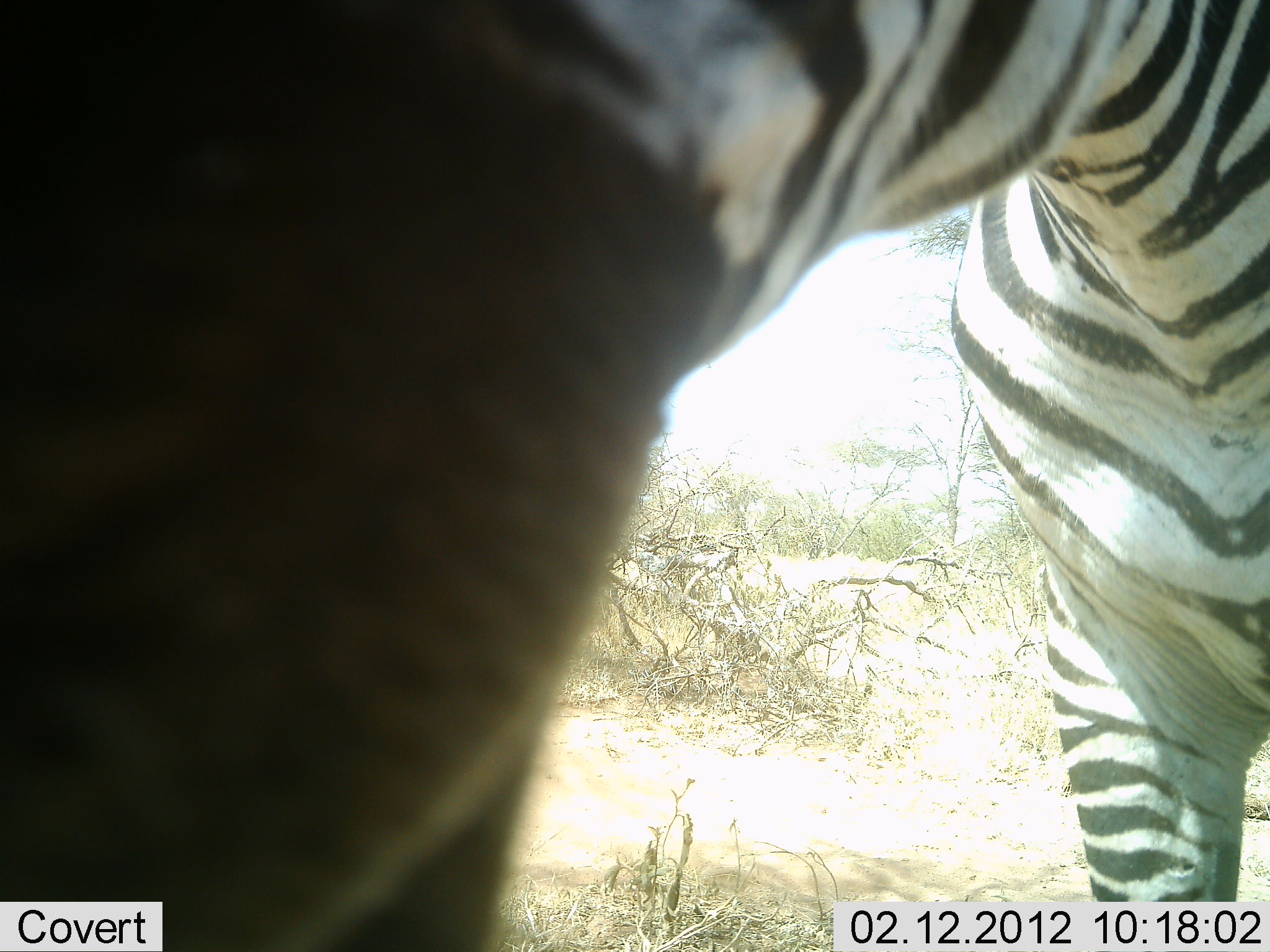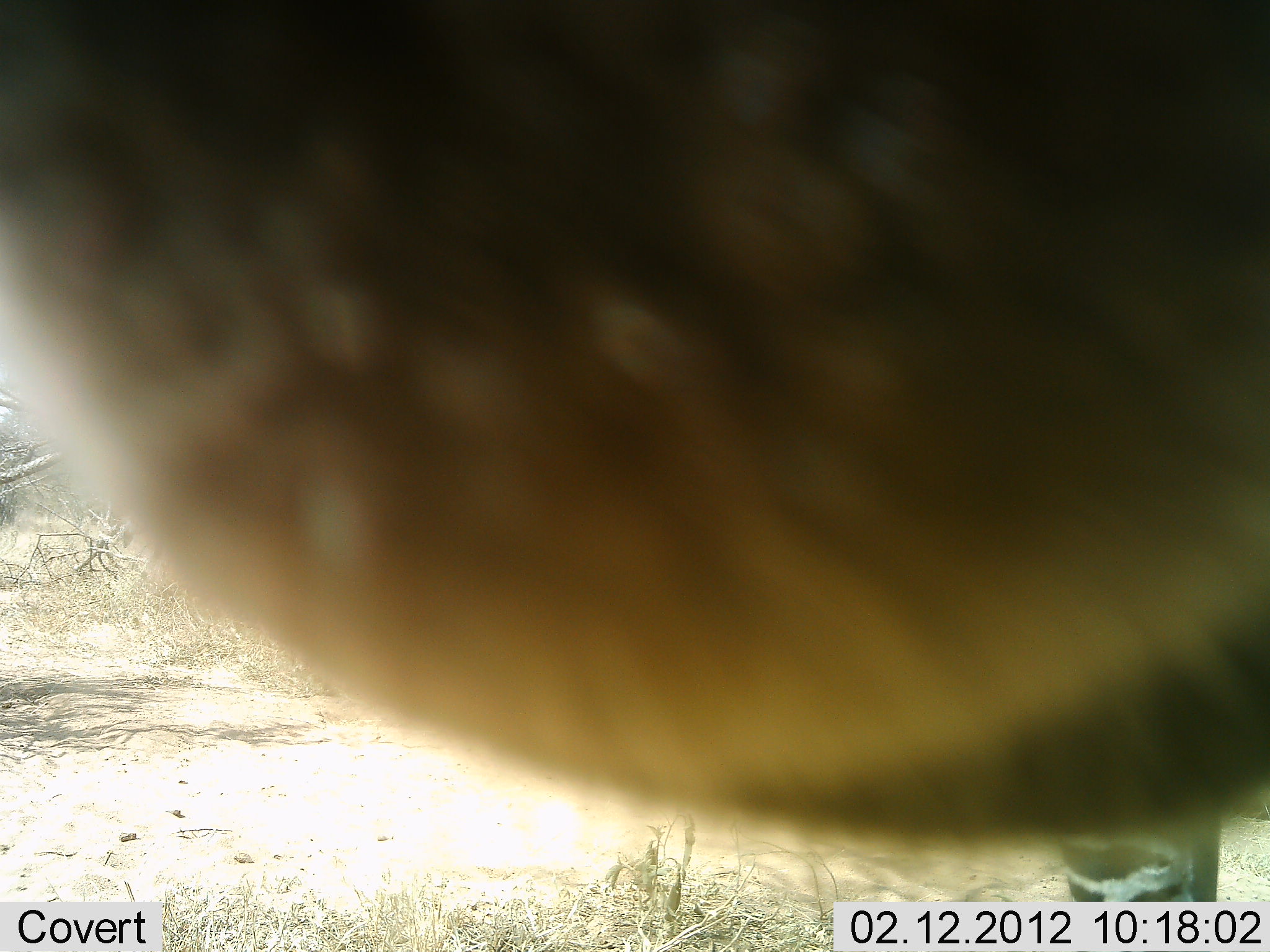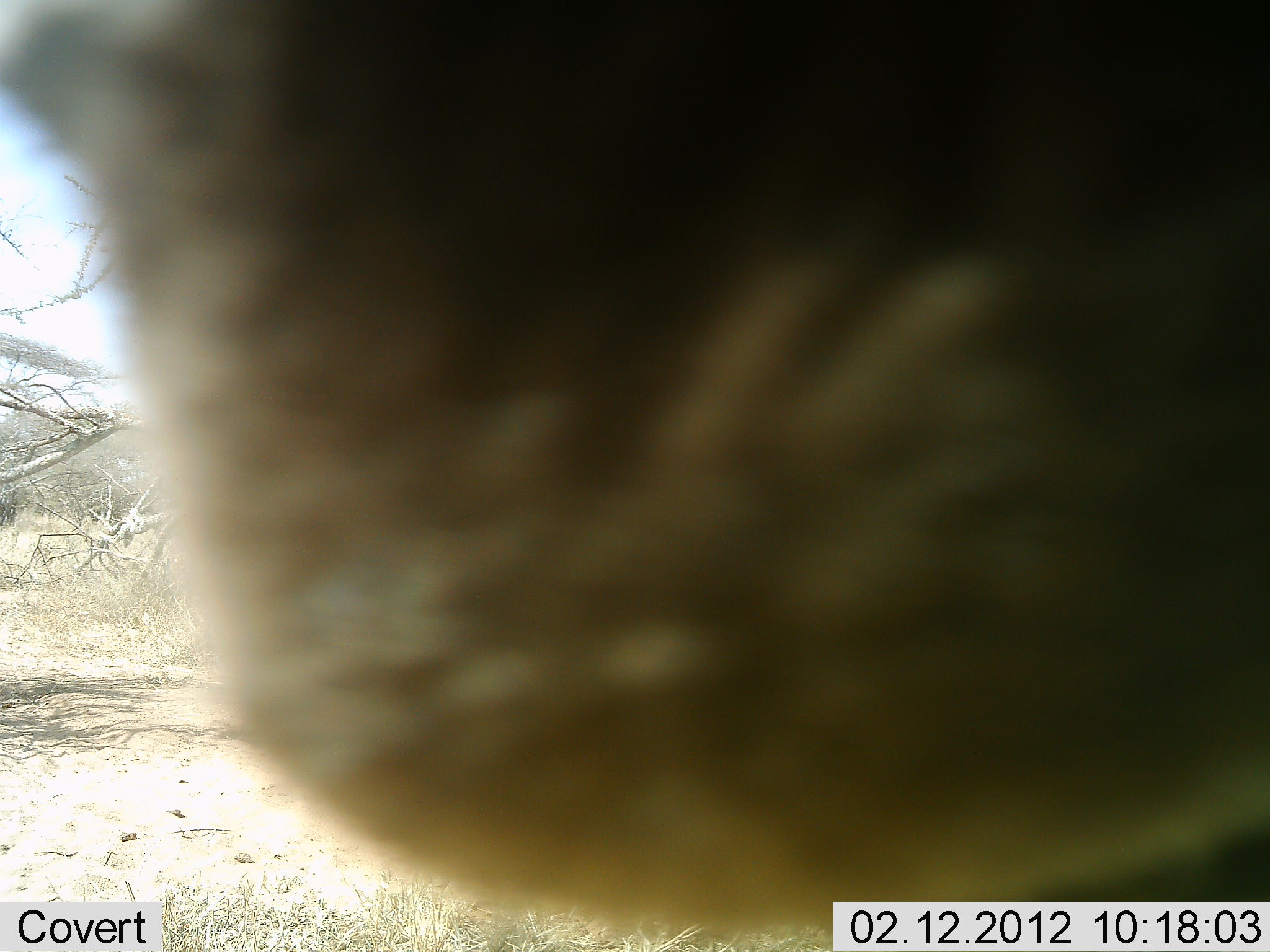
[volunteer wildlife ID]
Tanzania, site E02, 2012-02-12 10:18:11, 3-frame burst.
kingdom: Animalia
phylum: Chordata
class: Mammalia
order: Perissodactyla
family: Equidae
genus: Equus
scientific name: Equus quagga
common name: plains zebra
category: zebra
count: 1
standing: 83%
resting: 0%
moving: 0%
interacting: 25%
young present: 0%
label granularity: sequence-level